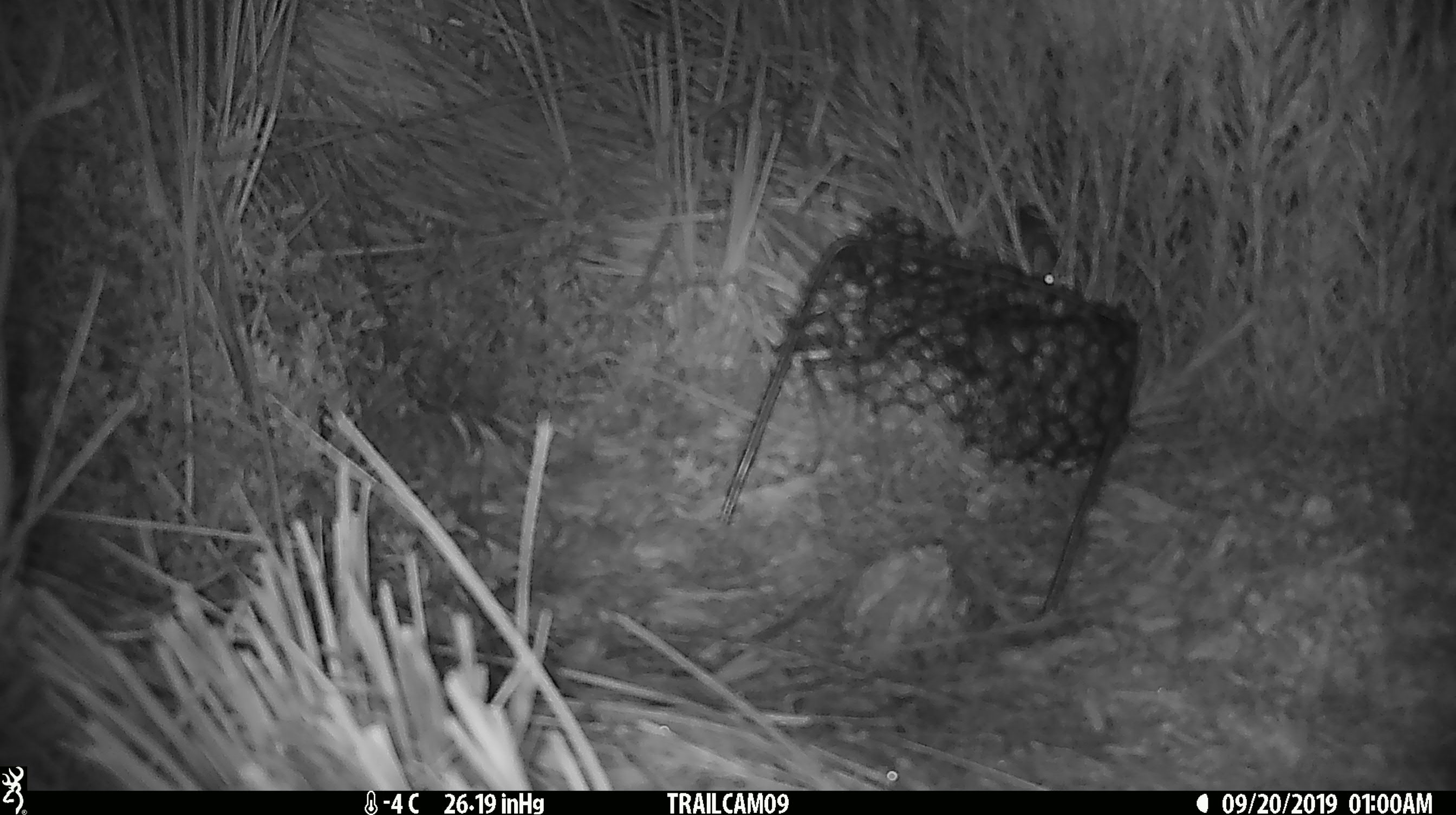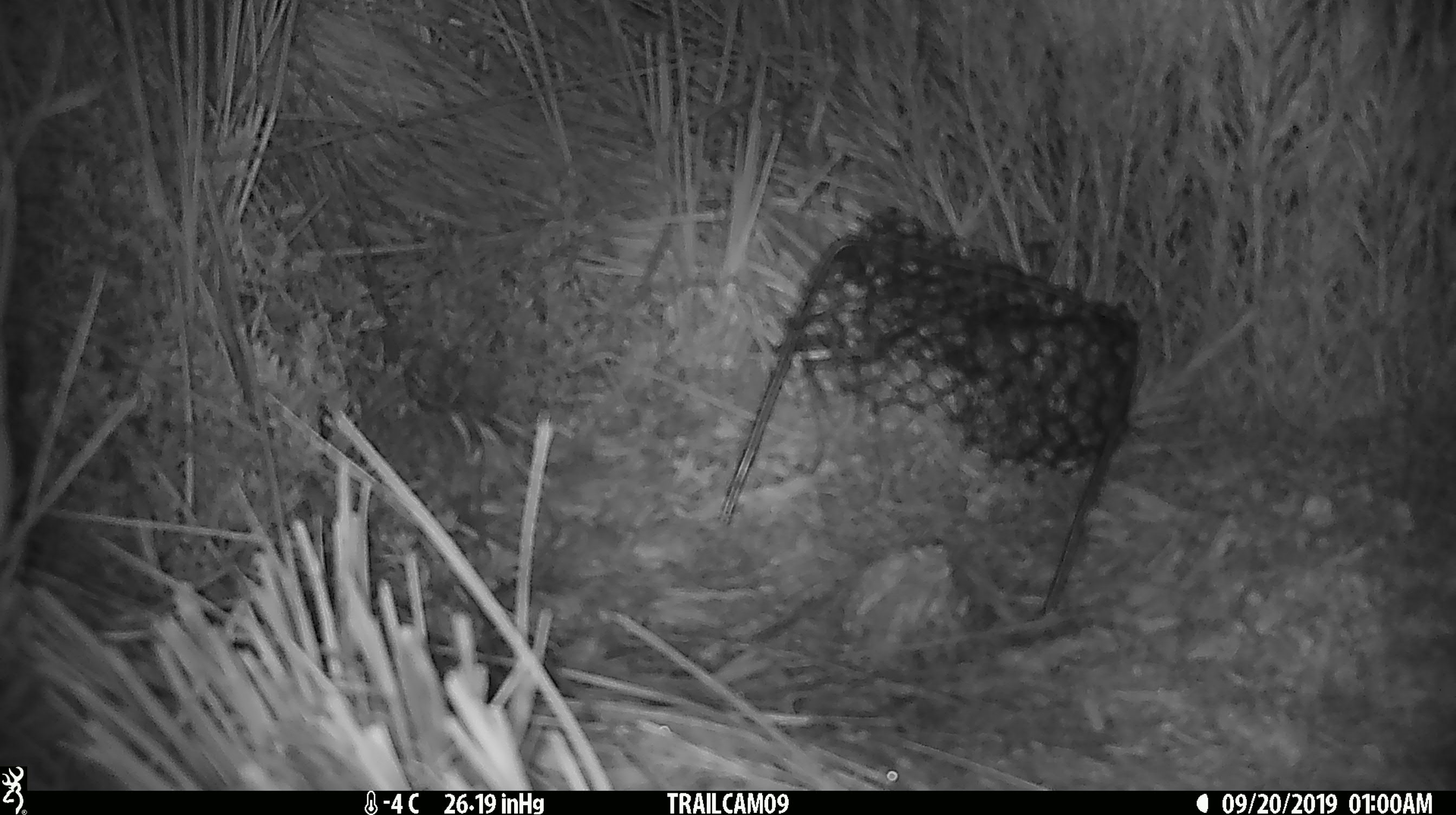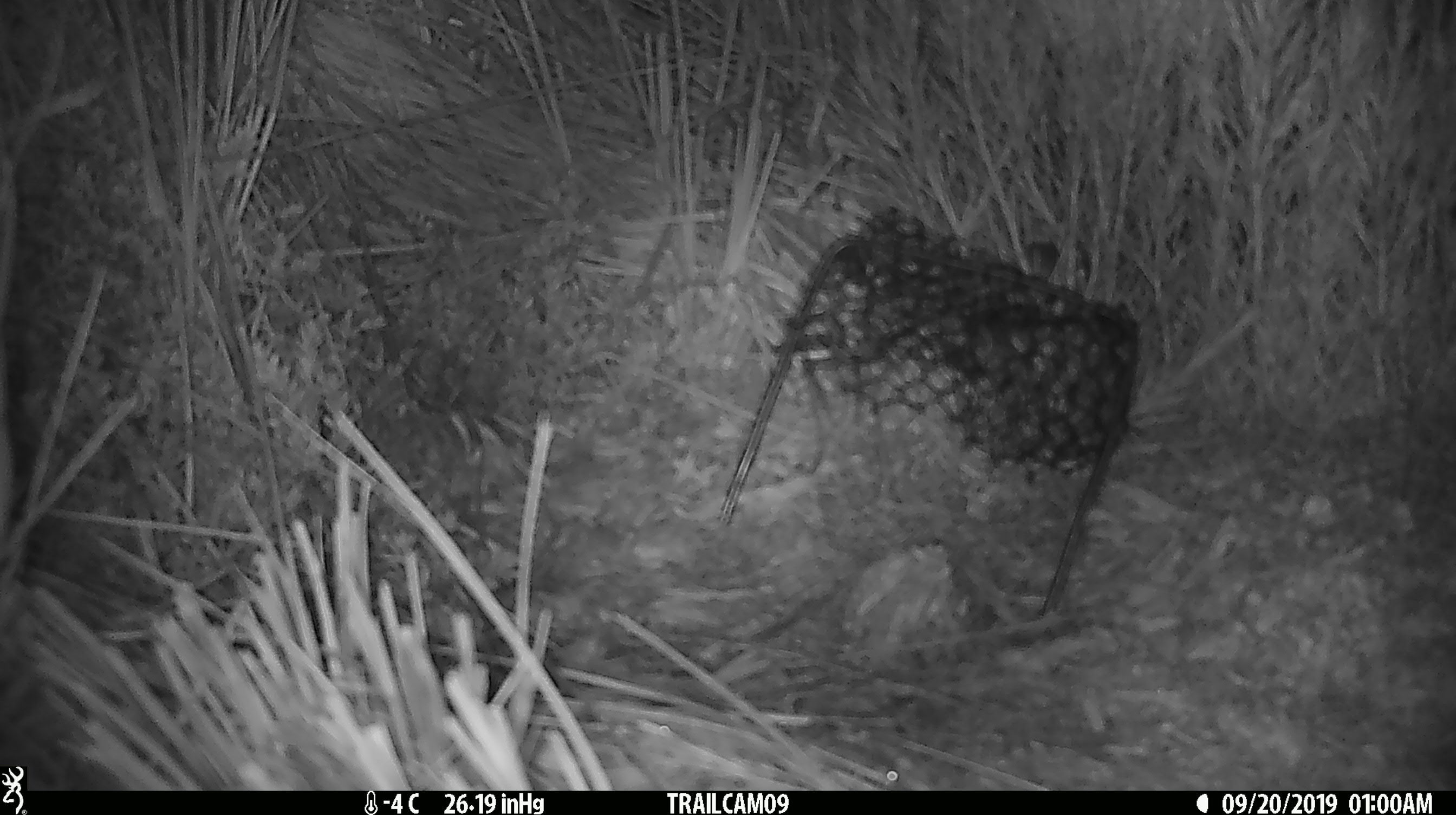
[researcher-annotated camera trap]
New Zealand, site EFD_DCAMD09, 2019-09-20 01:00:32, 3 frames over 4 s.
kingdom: Animalia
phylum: Chordata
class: Mammalia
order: Rodentia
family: Muridae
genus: Mus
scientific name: Mus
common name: mouse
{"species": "mouse (Mus)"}